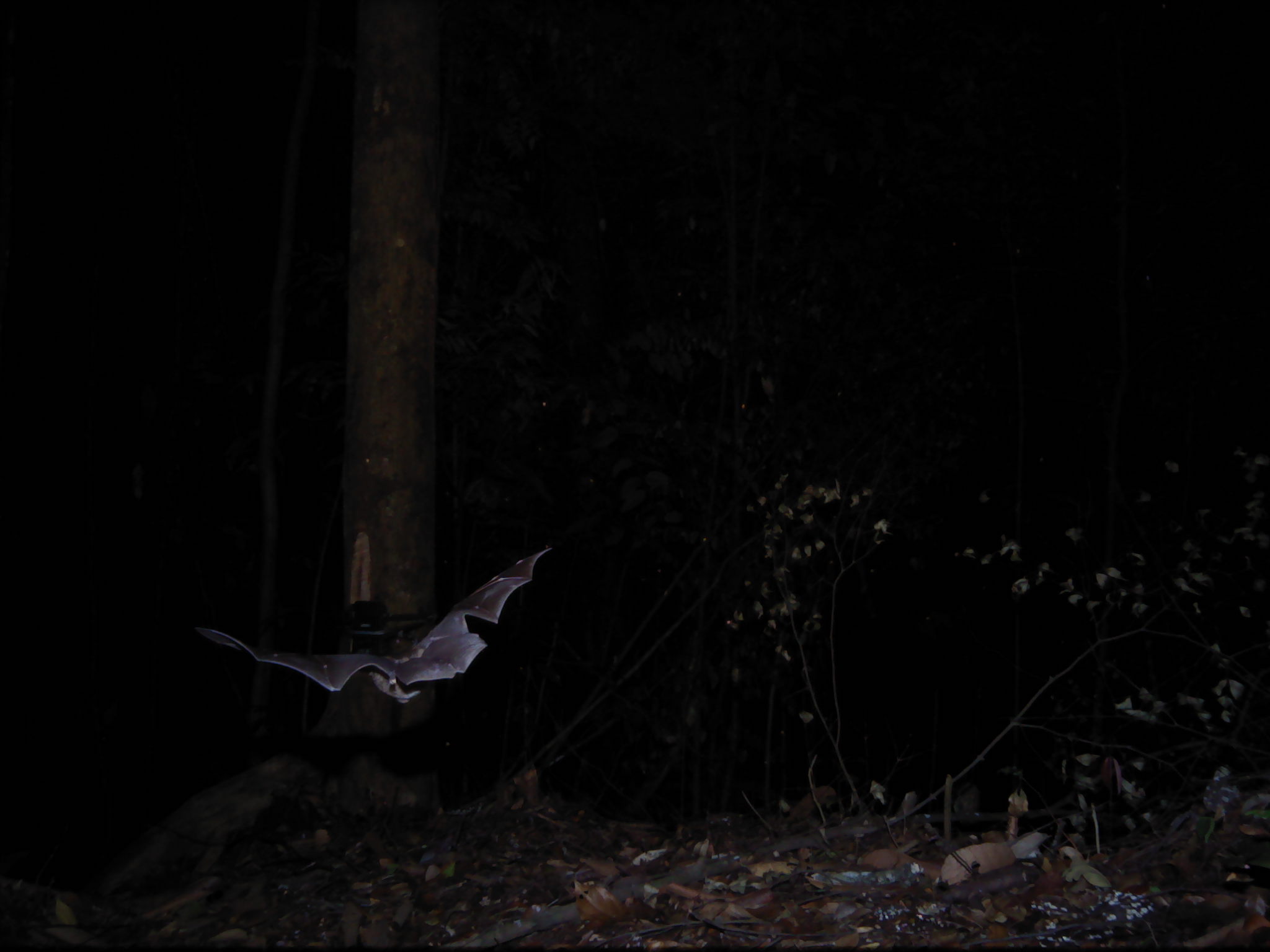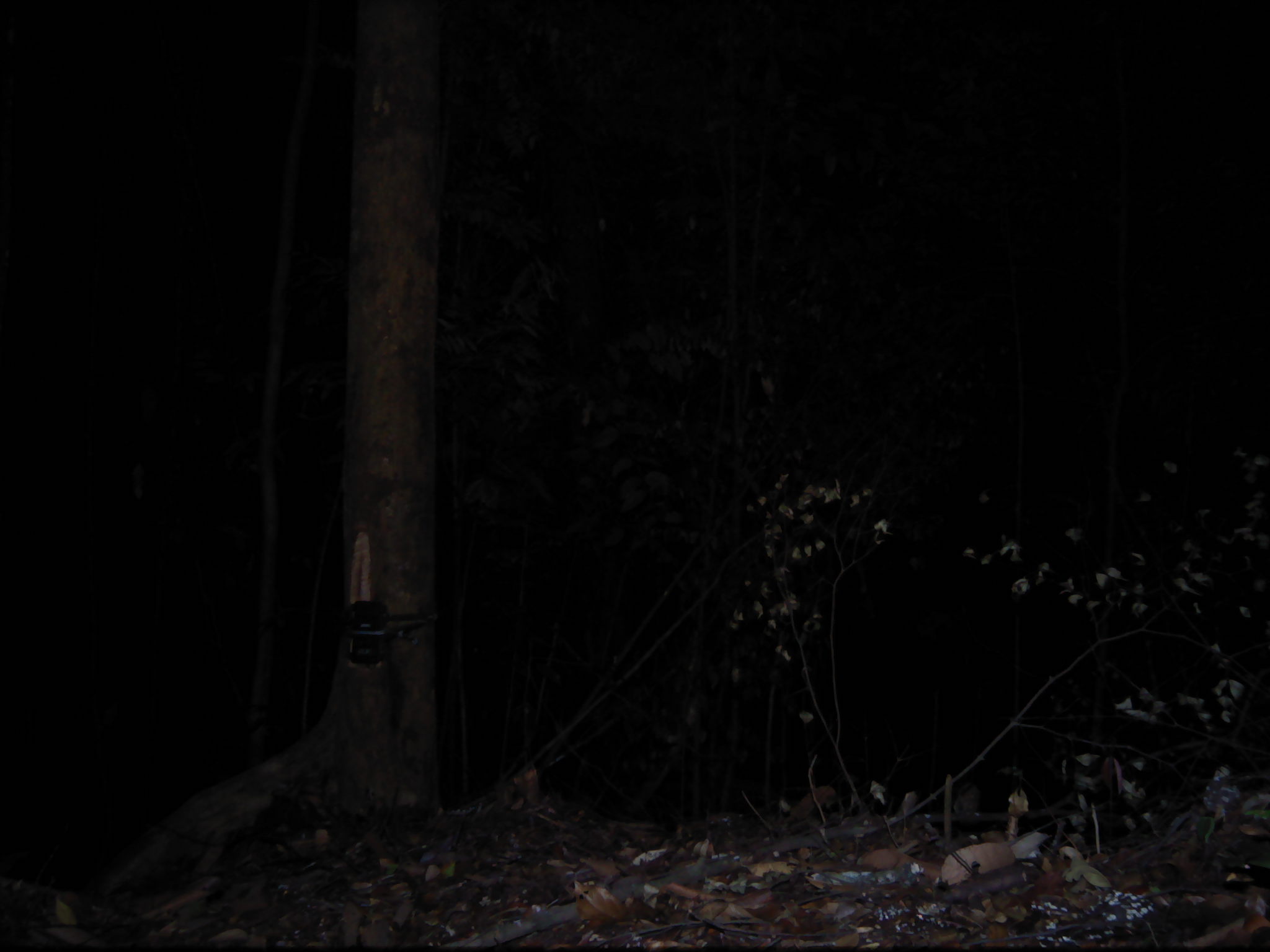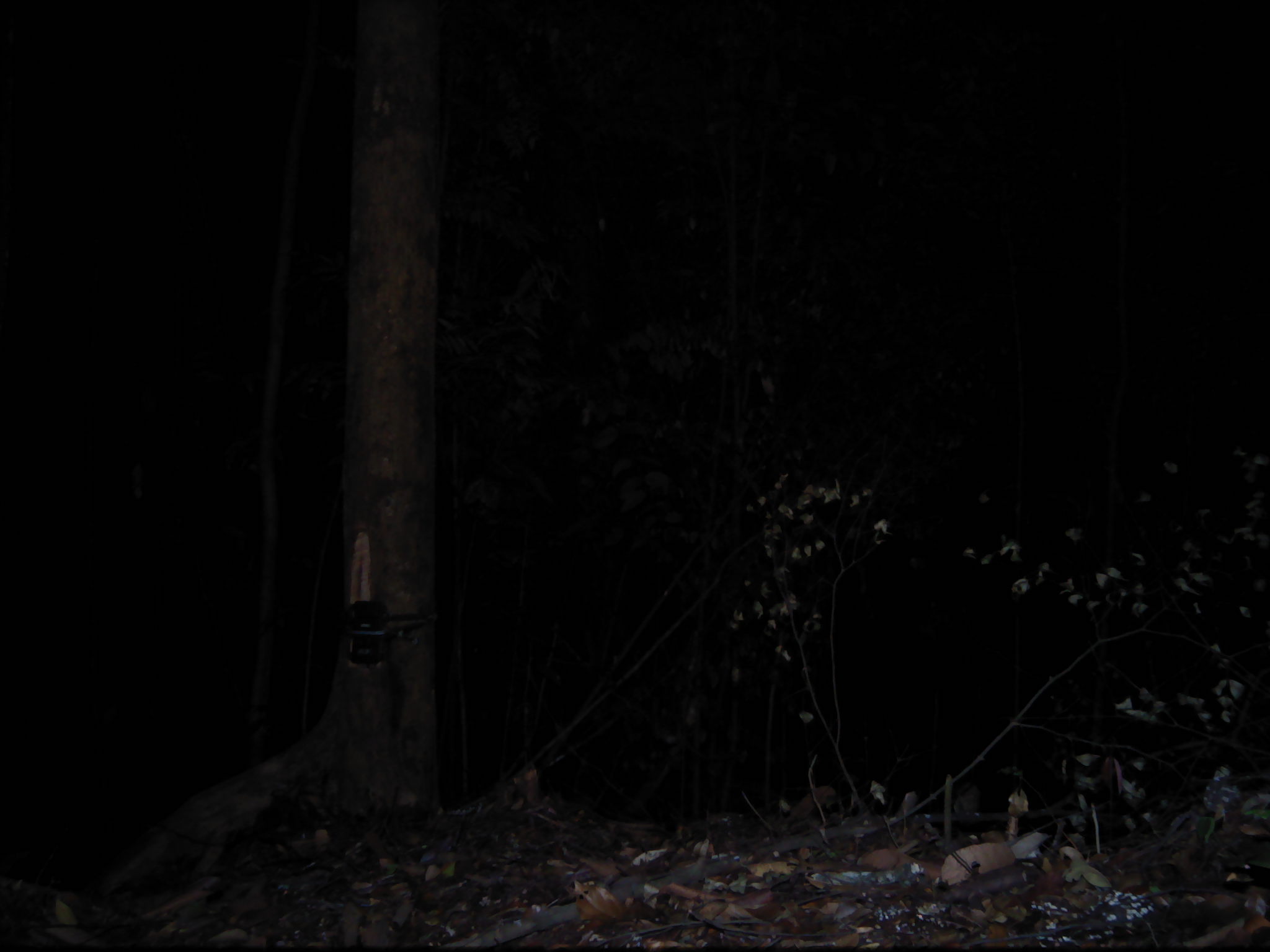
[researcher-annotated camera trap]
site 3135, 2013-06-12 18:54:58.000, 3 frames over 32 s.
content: unidentified animal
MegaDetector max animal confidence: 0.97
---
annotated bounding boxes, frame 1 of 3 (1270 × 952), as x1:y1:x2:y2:
unknown: 193:546:552:703